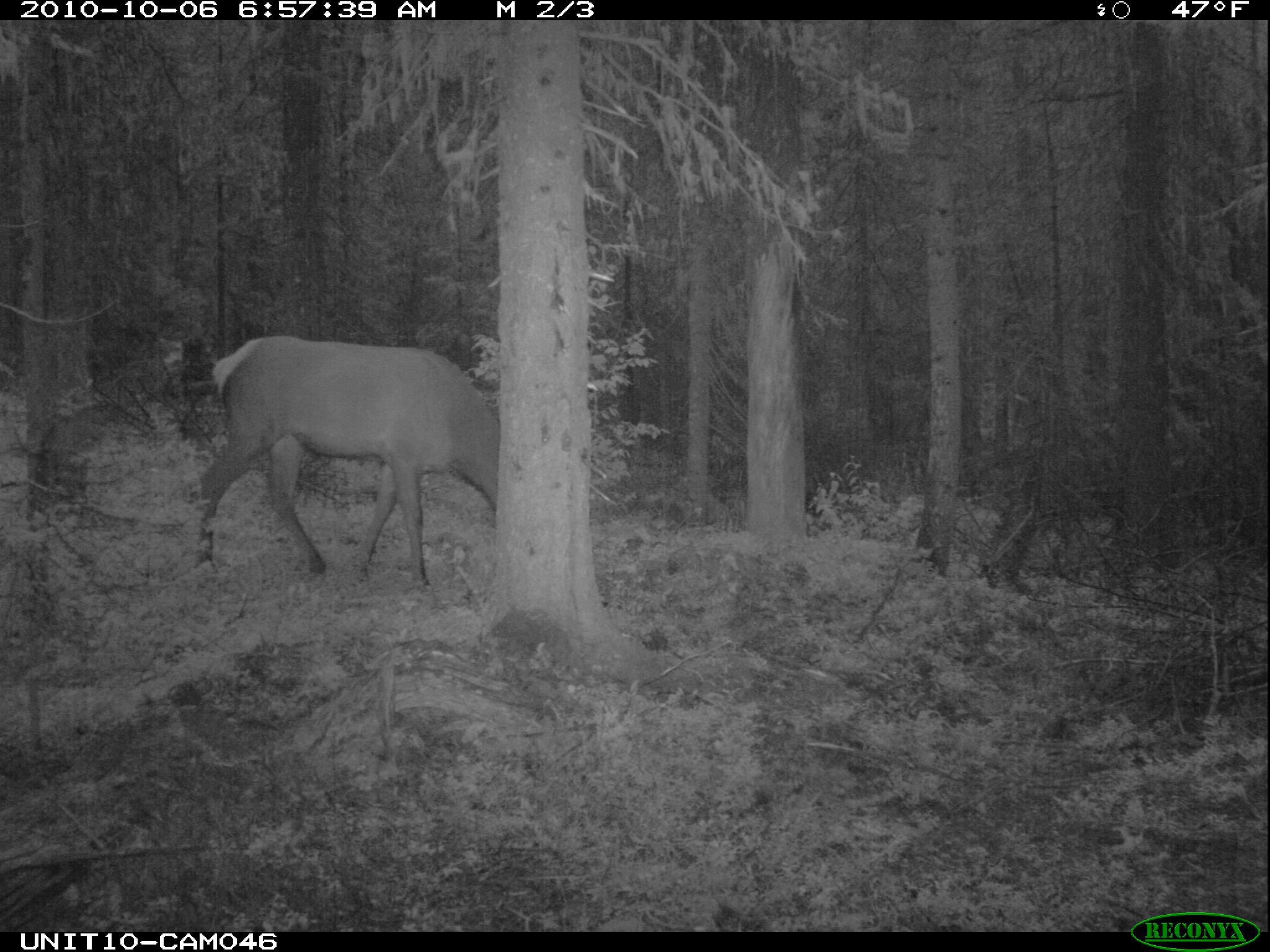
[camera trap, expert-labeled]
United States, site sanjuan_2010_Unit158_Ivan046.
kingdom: Animalia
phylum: Chordata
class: Mammalia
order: Artiodactyla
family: Cervidae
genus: Cervus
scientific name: Cervus elaphus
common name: red deer